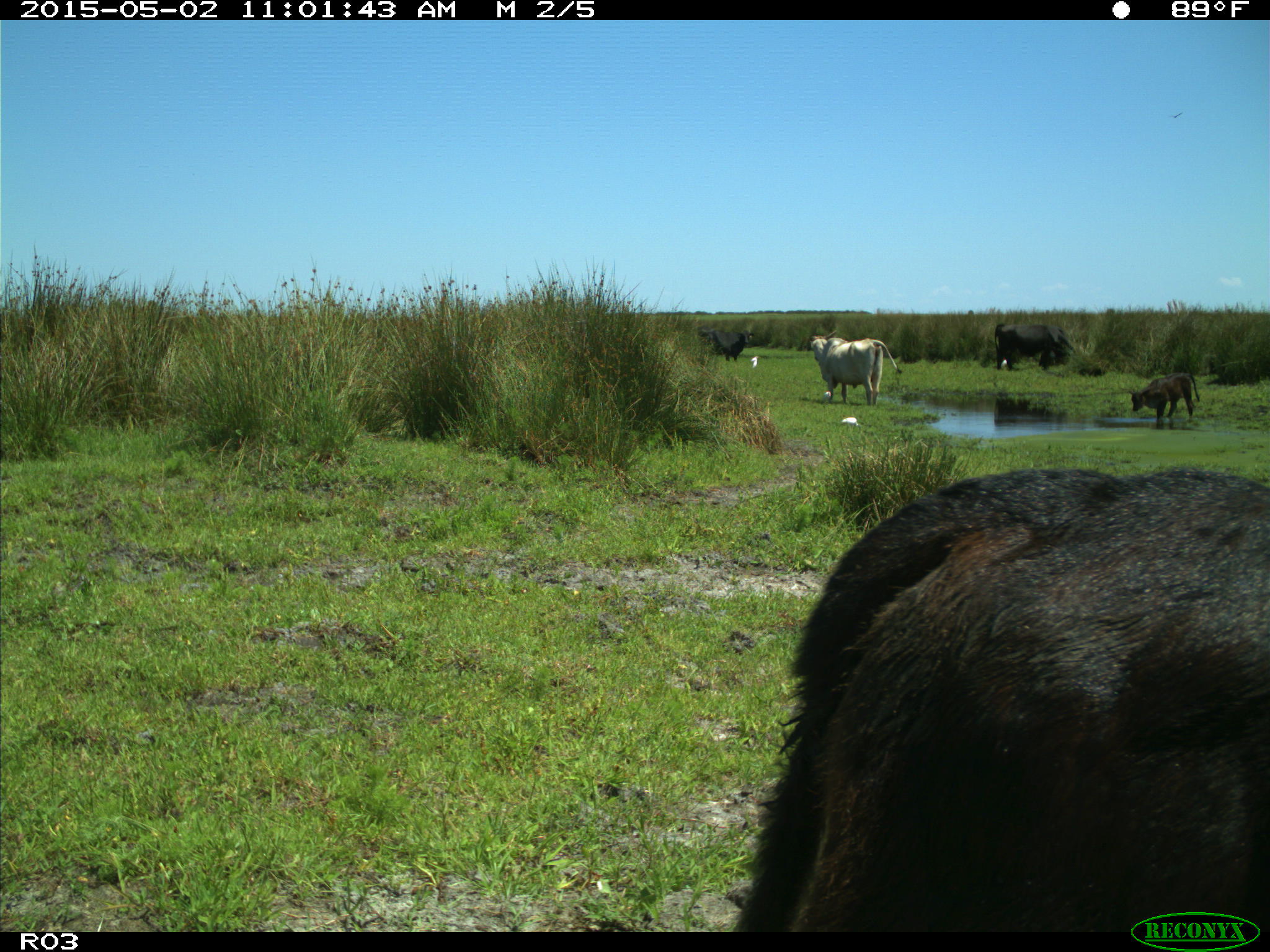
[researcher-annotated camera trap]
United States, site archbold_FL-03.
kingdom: Animalia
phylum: Chordata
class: Mammalia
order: Artiodactyla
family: Bovidae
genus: Bos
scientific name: Bos taurus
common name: domestic cow